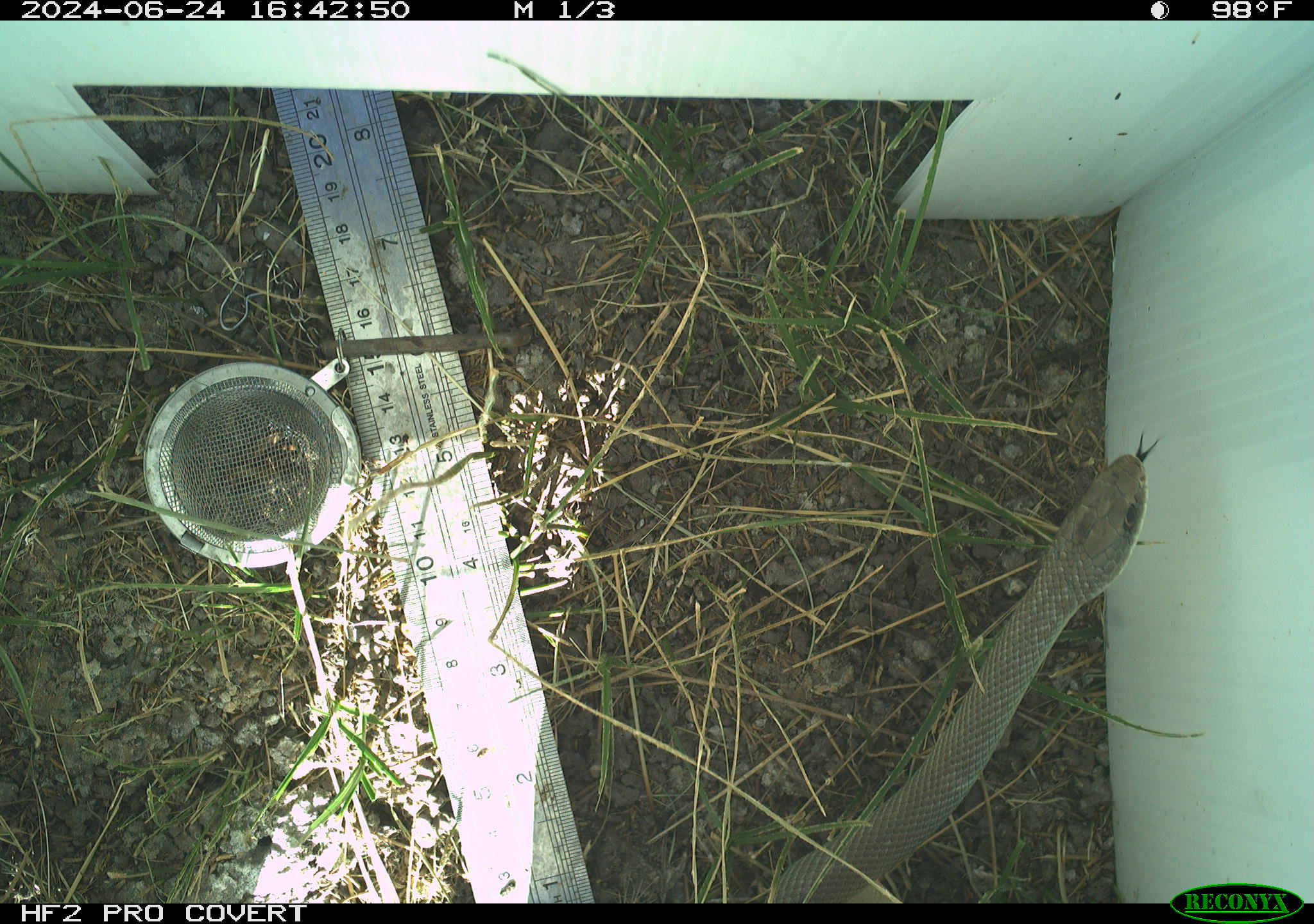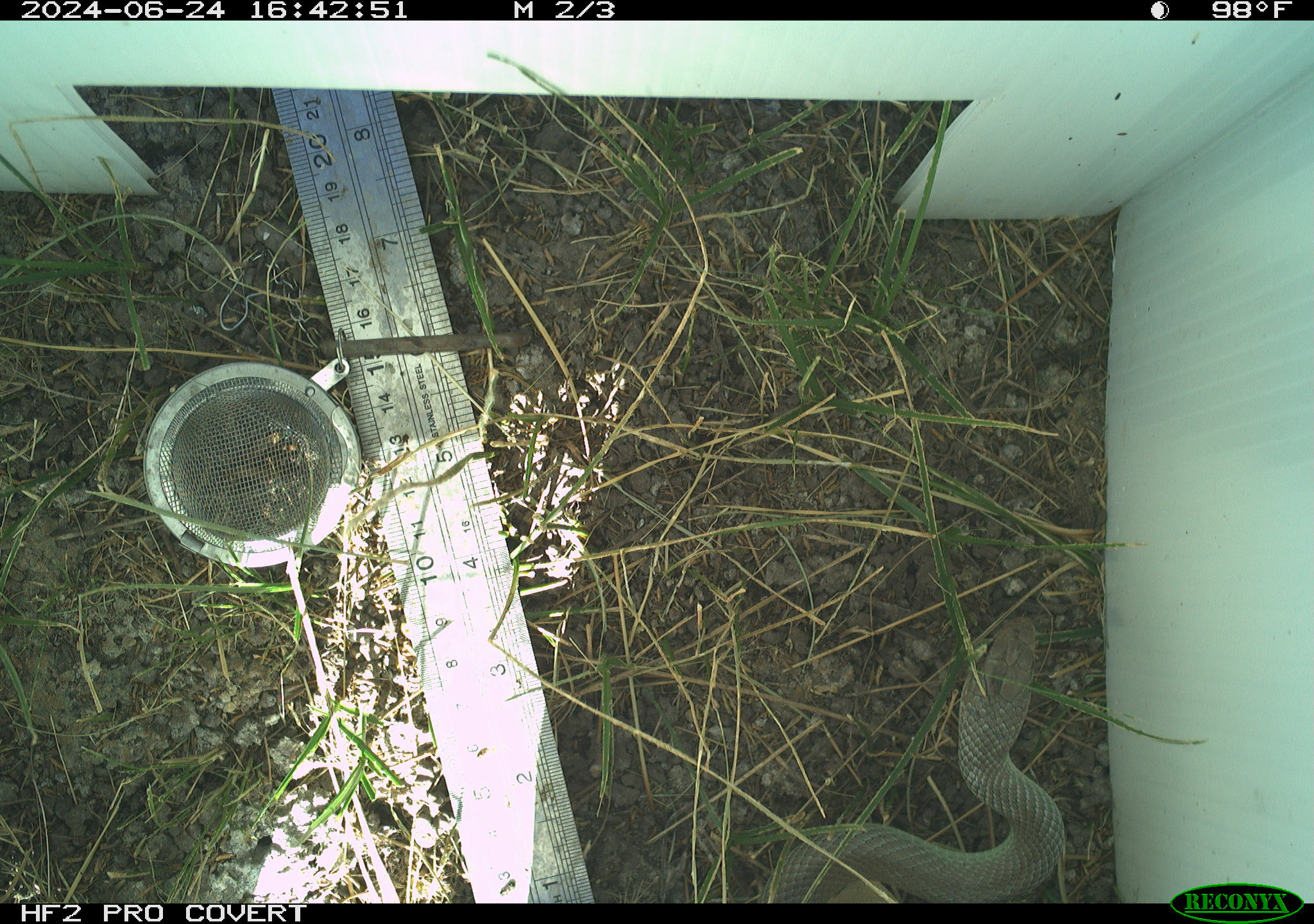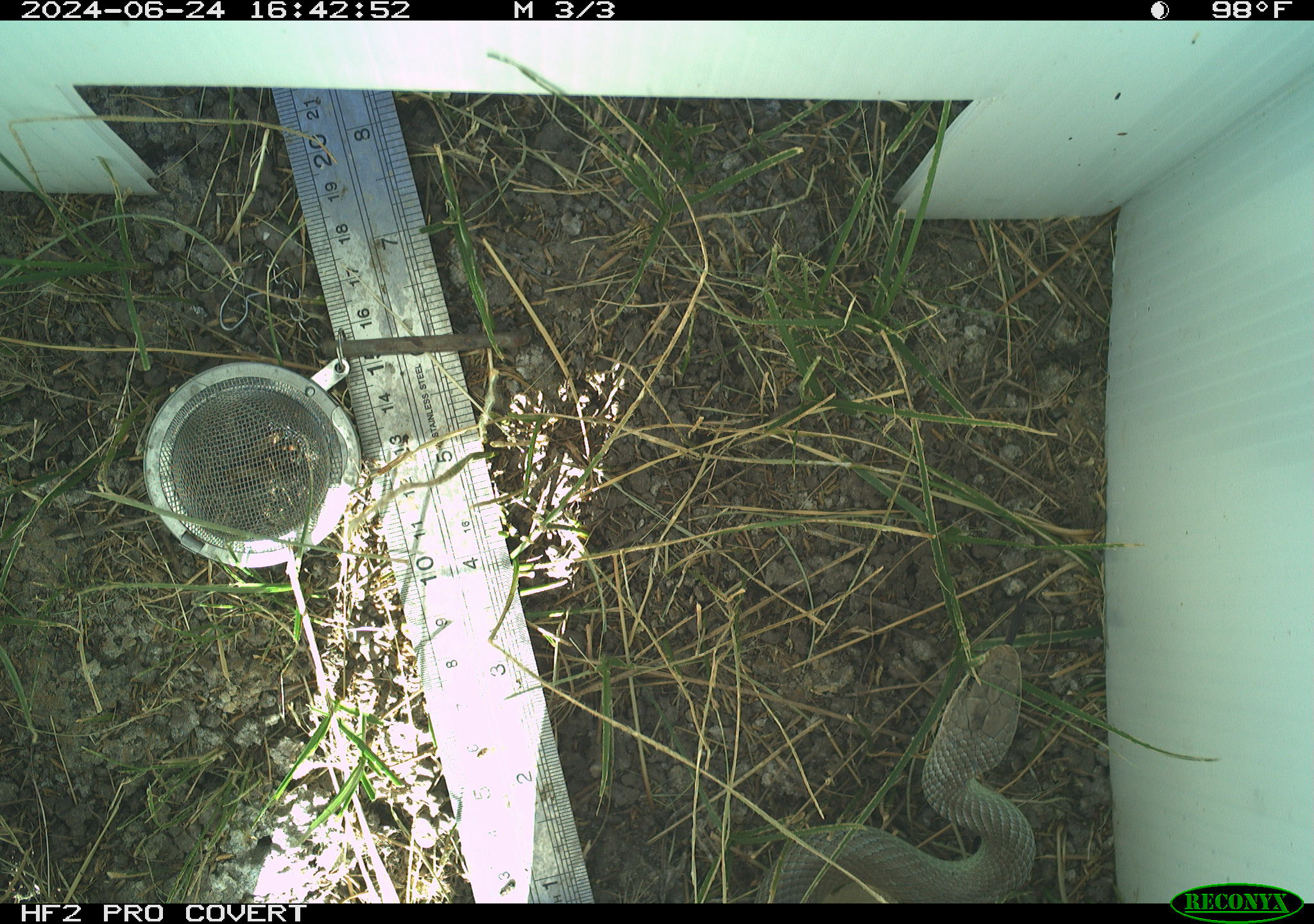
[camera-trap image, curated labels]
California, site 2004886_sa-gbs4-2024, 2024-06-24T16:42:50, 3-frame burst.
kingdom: Animalia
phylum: Chordata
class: Reptilia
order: Squamata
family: Colubridae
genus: Coluber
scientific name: Coluber constrictor mormon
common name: western yellow-bellied racer